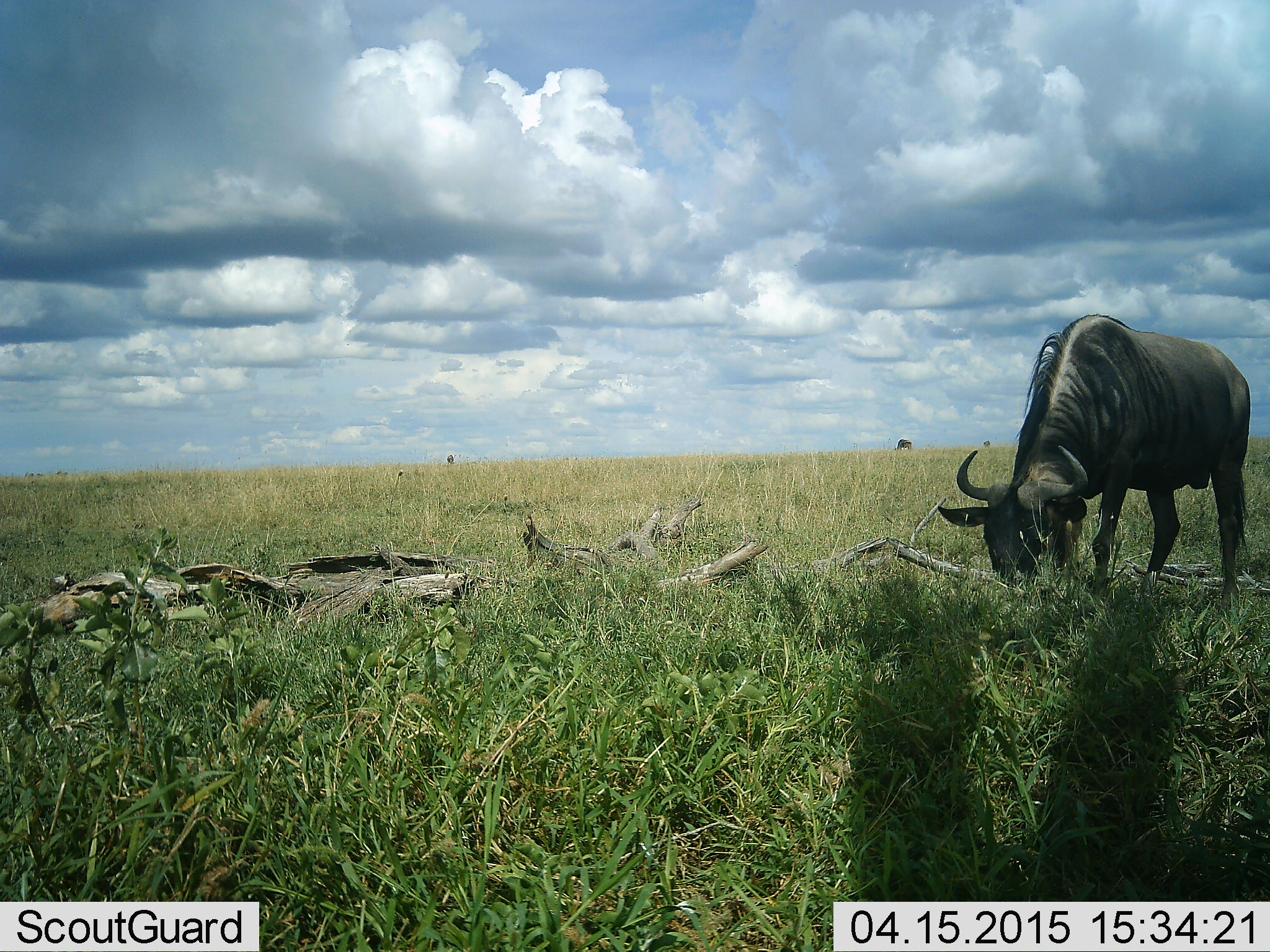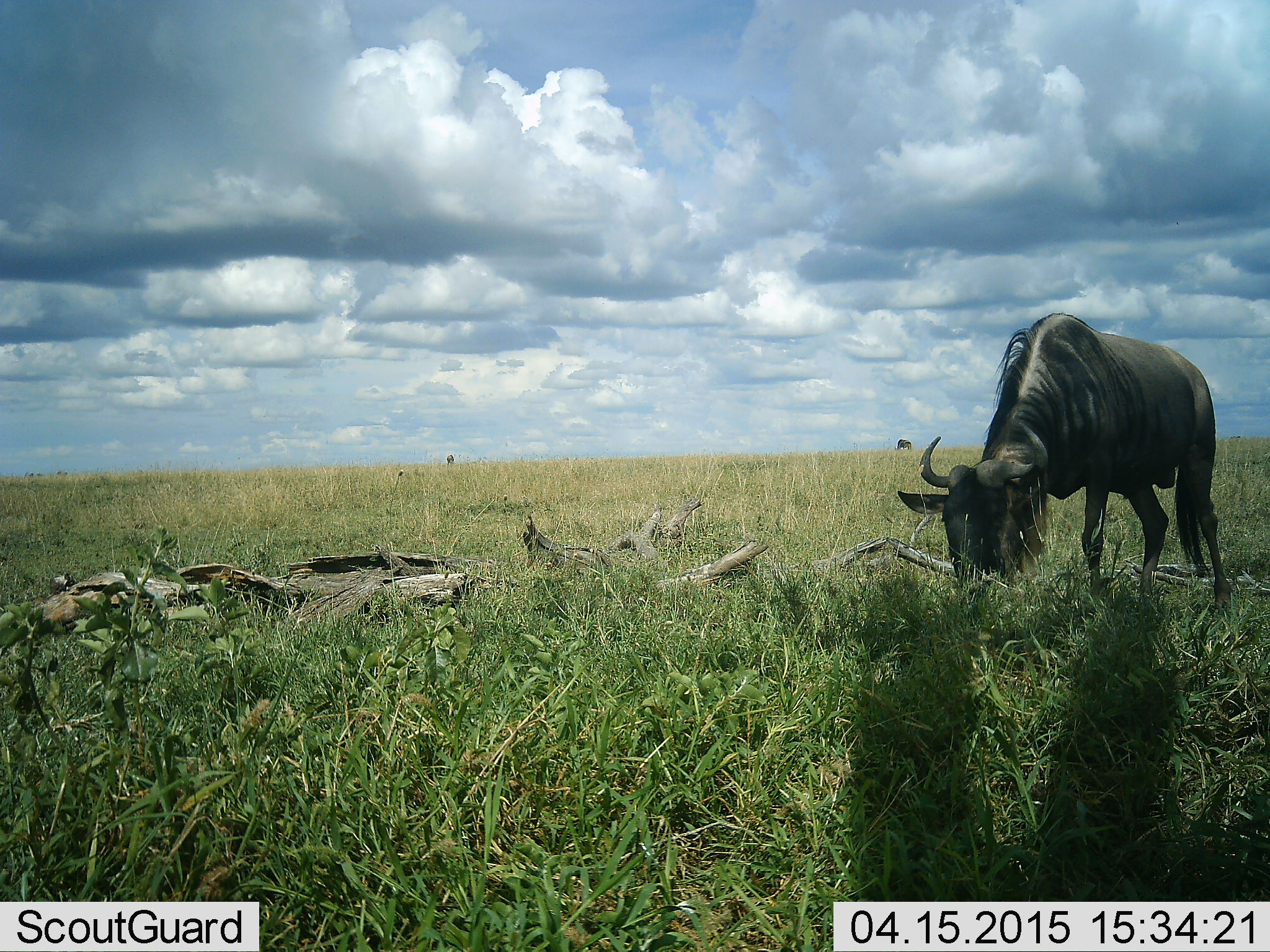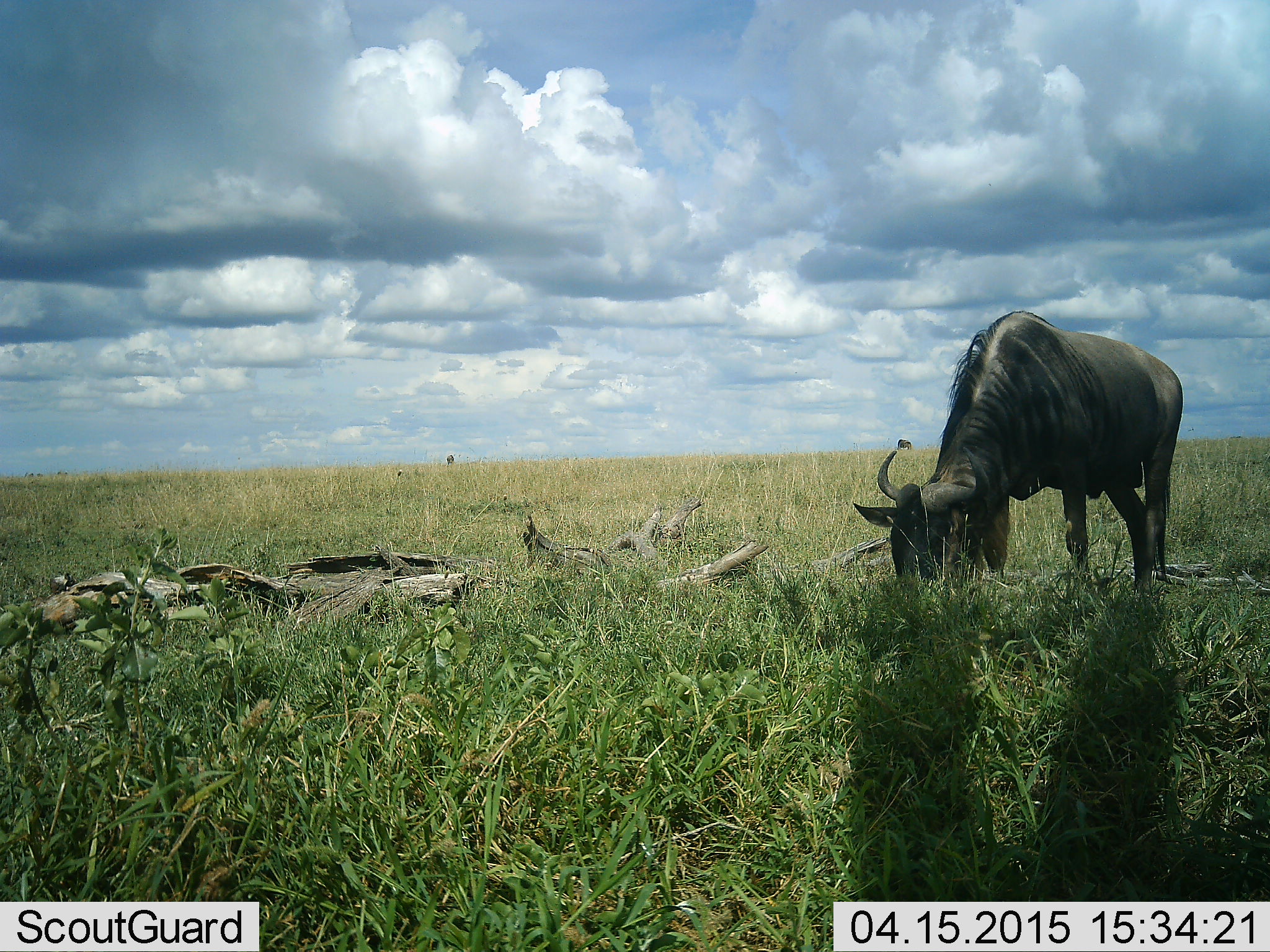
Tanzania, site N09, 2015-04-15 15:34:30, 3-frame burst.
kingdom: Animalia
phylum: Chordata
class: Mammalia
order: Artiodactyla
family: Bovidae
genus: Connochaetes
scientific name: Connochaetes taurinus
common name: blue wildebeest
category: wildebeest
Wildebeest (blue wildebeest) (Connochaetes taurinus), count 1. Behavior (volunteer vote fractions): standing 20%, resting 0%, moving 20%, interacting 0%. Young present (vote fraction): 0%. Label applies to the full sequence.